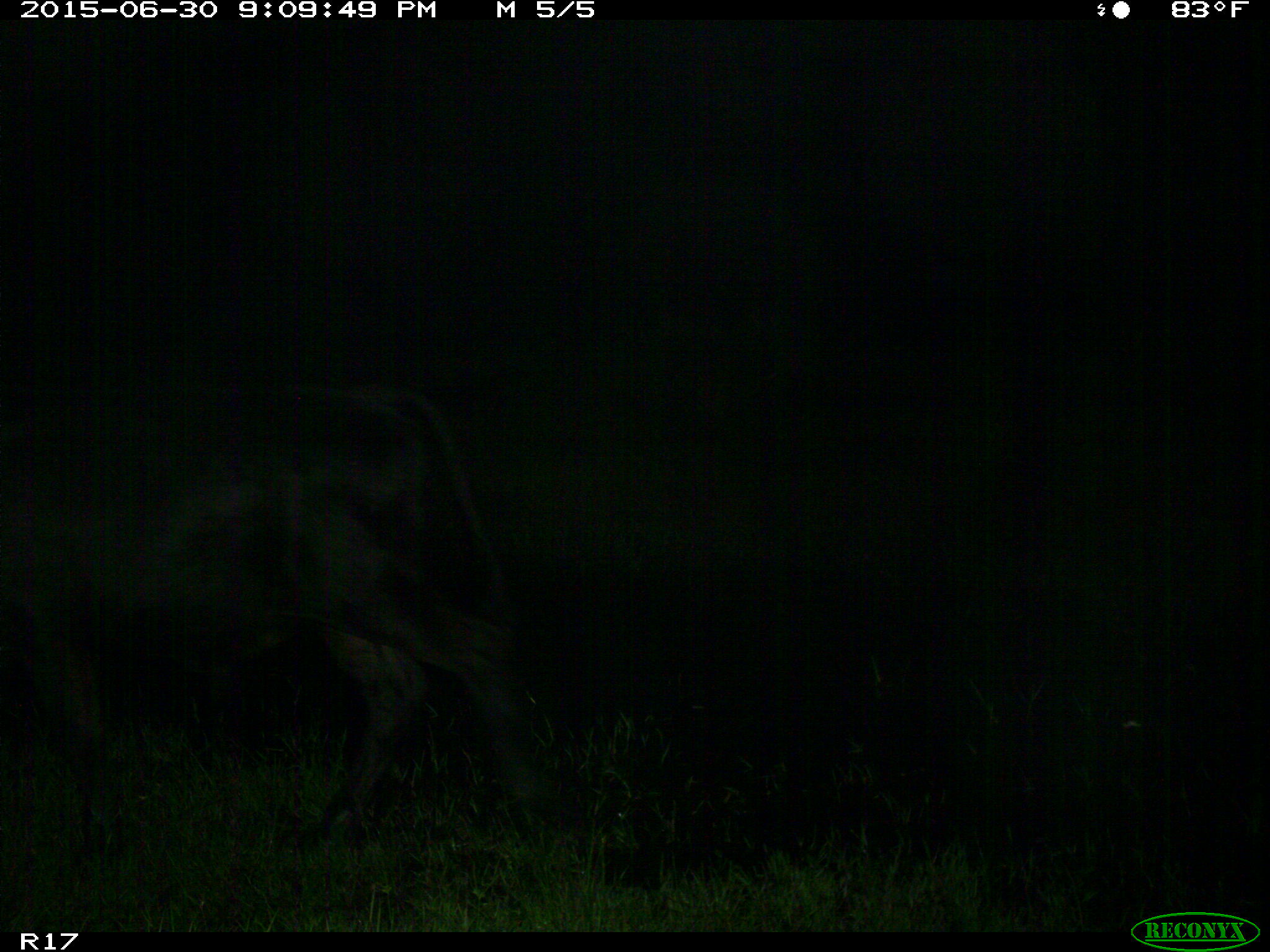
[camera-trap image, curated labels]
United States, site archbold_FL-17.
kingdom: Animalia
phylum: Chordata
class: Mammalia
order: Artiodactyla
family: Bovidae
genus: Bos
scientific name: Bos taurus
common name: domestic cow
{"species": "Bos taurus (domestic cow)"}